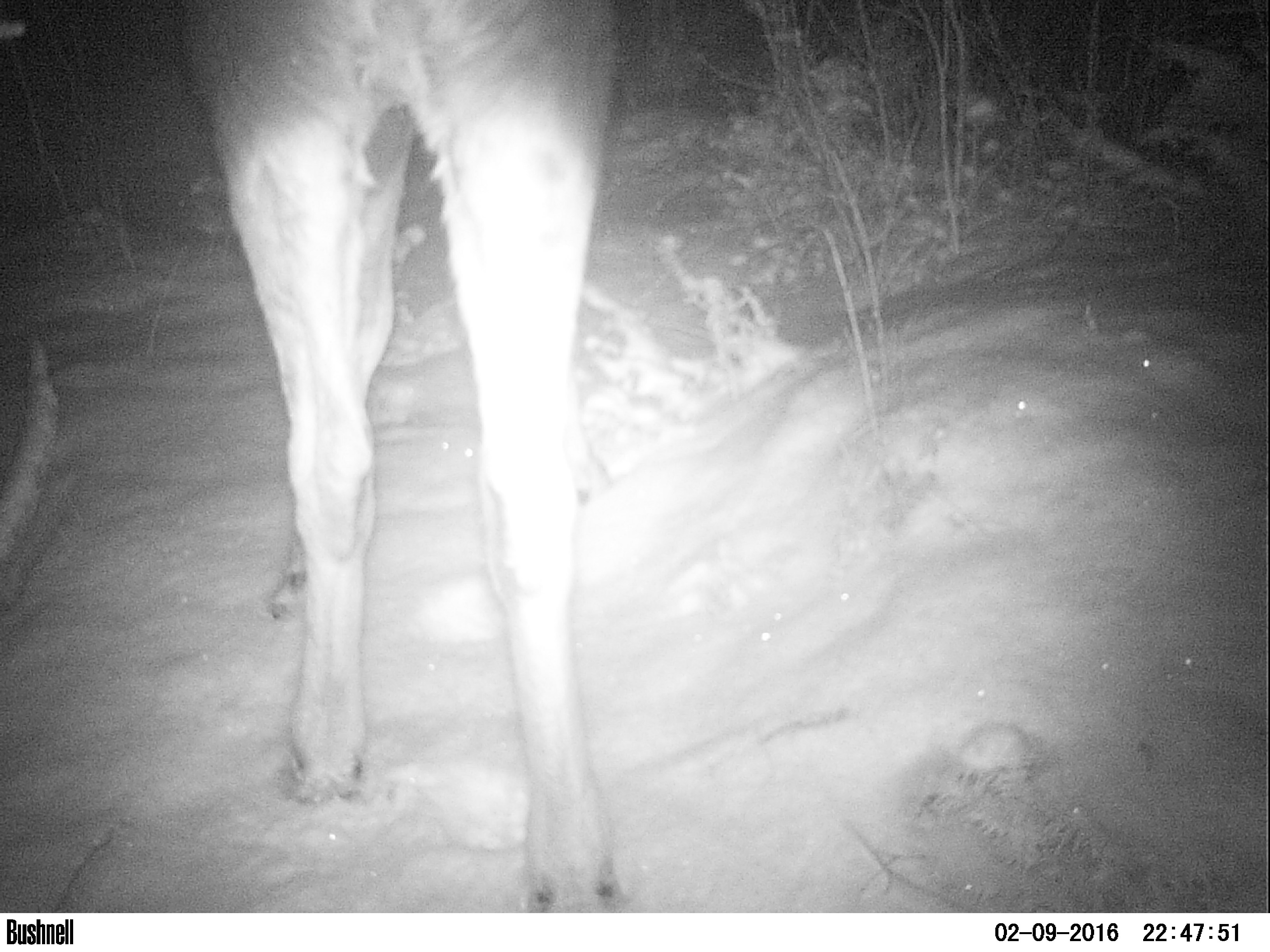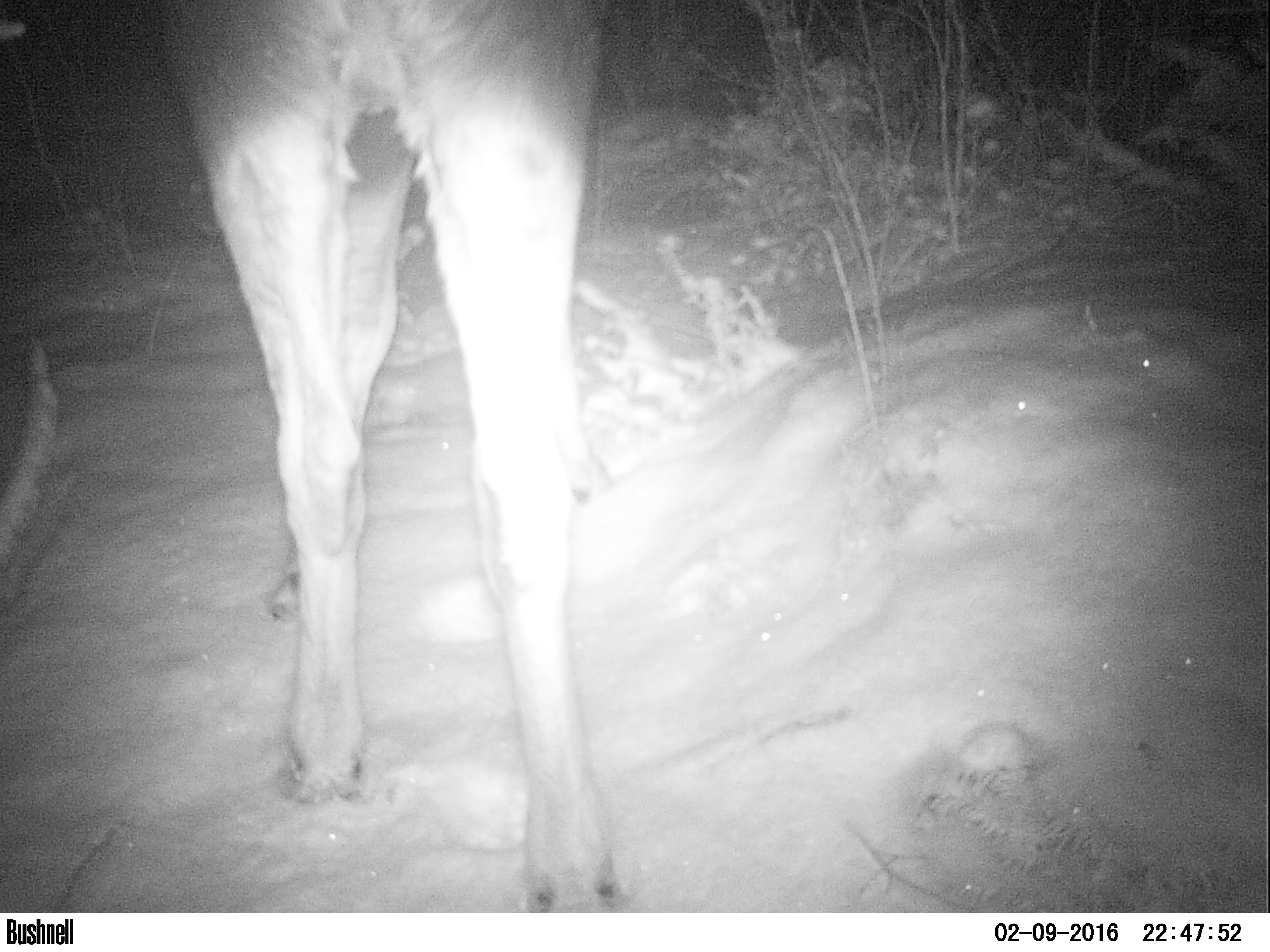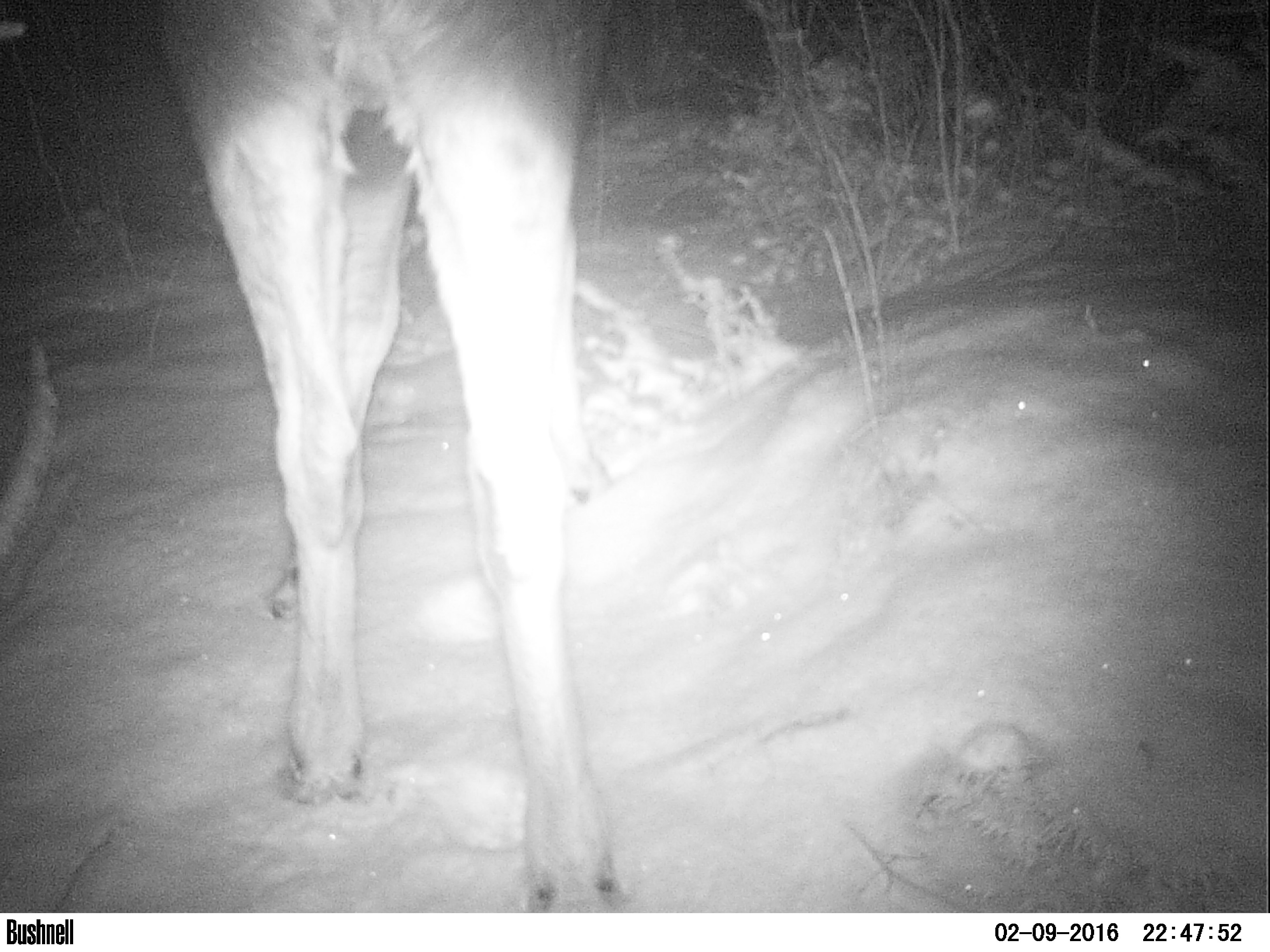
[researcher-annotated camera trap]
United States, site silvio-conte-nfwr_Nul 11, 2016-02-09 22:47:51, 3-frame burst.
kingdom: Animalia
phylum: Chordata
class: Mammalia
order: Artiodactyla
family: Cervidae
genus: Alces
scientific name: Alces alces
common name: moose